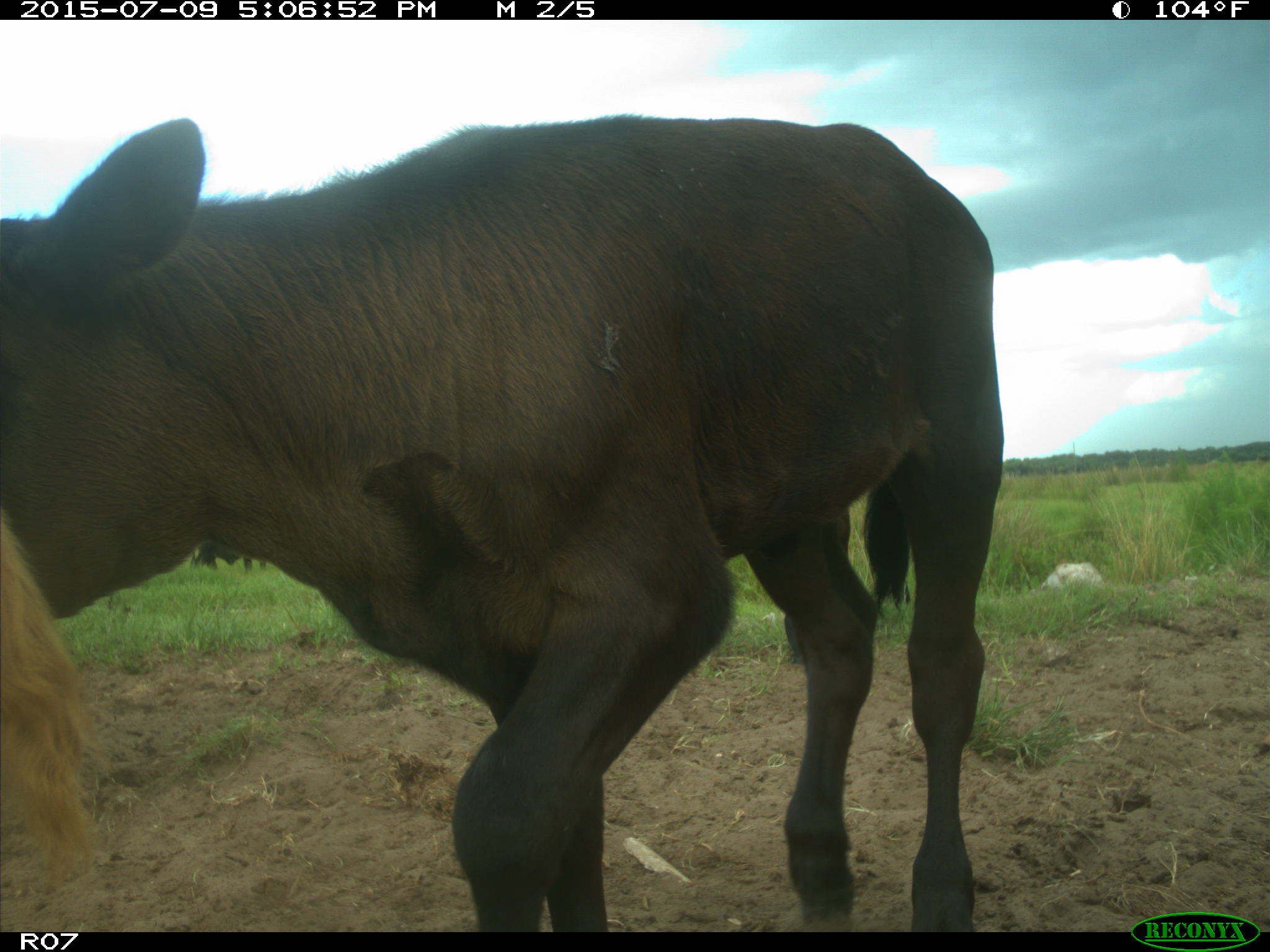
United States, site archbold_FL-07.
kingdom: Animalia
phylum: Chordata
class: Mammalia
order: Artiodactyla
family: Bovidae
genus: Bos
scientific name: Bos taurus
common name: domestic cow